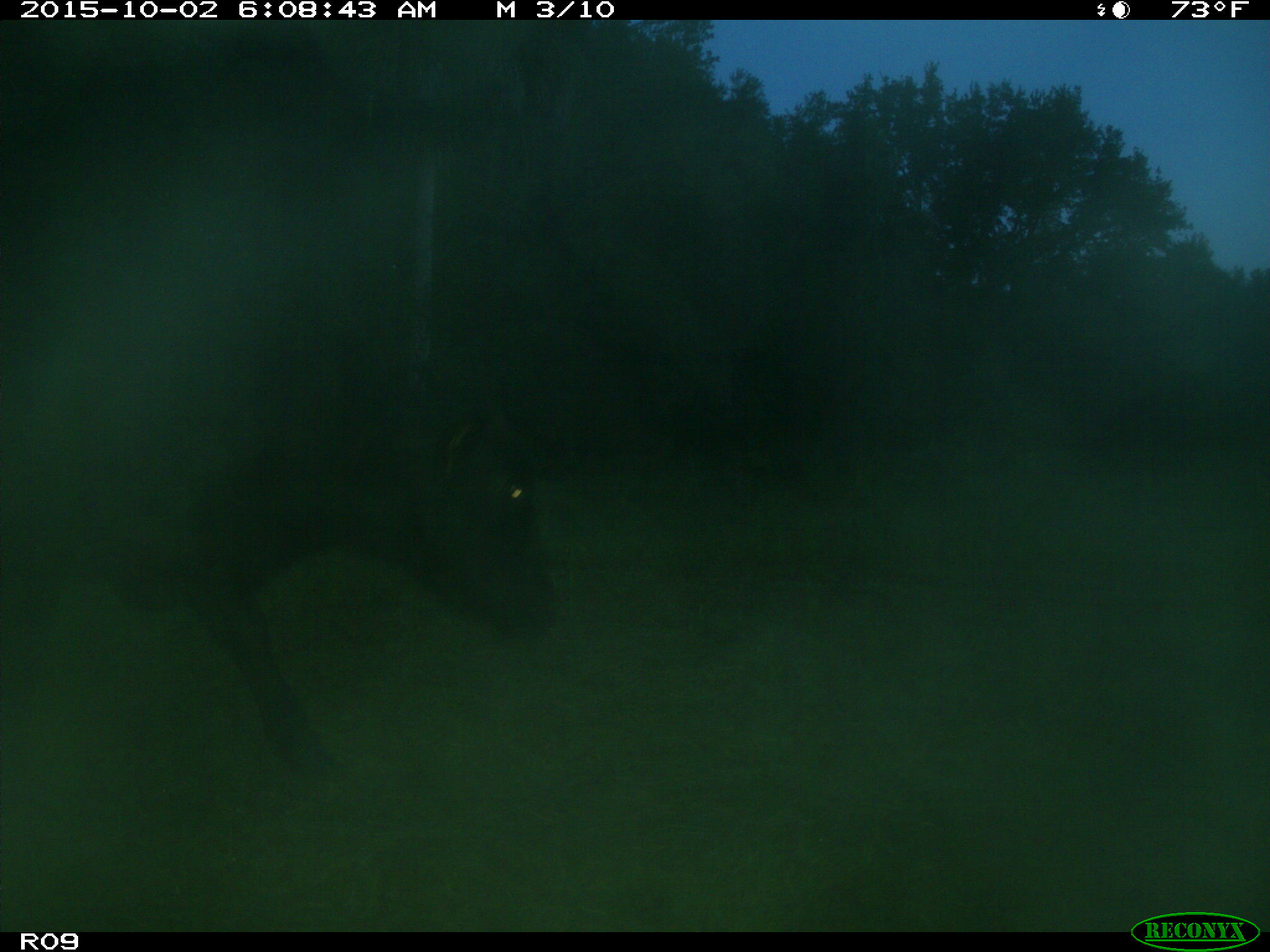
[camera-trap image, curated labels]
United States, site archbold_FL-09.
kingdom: Animalia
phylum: Chordata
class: Mammalia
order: Artiodactyla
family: Bovidae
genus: Bos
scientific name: Bos taurus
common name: domestic cow